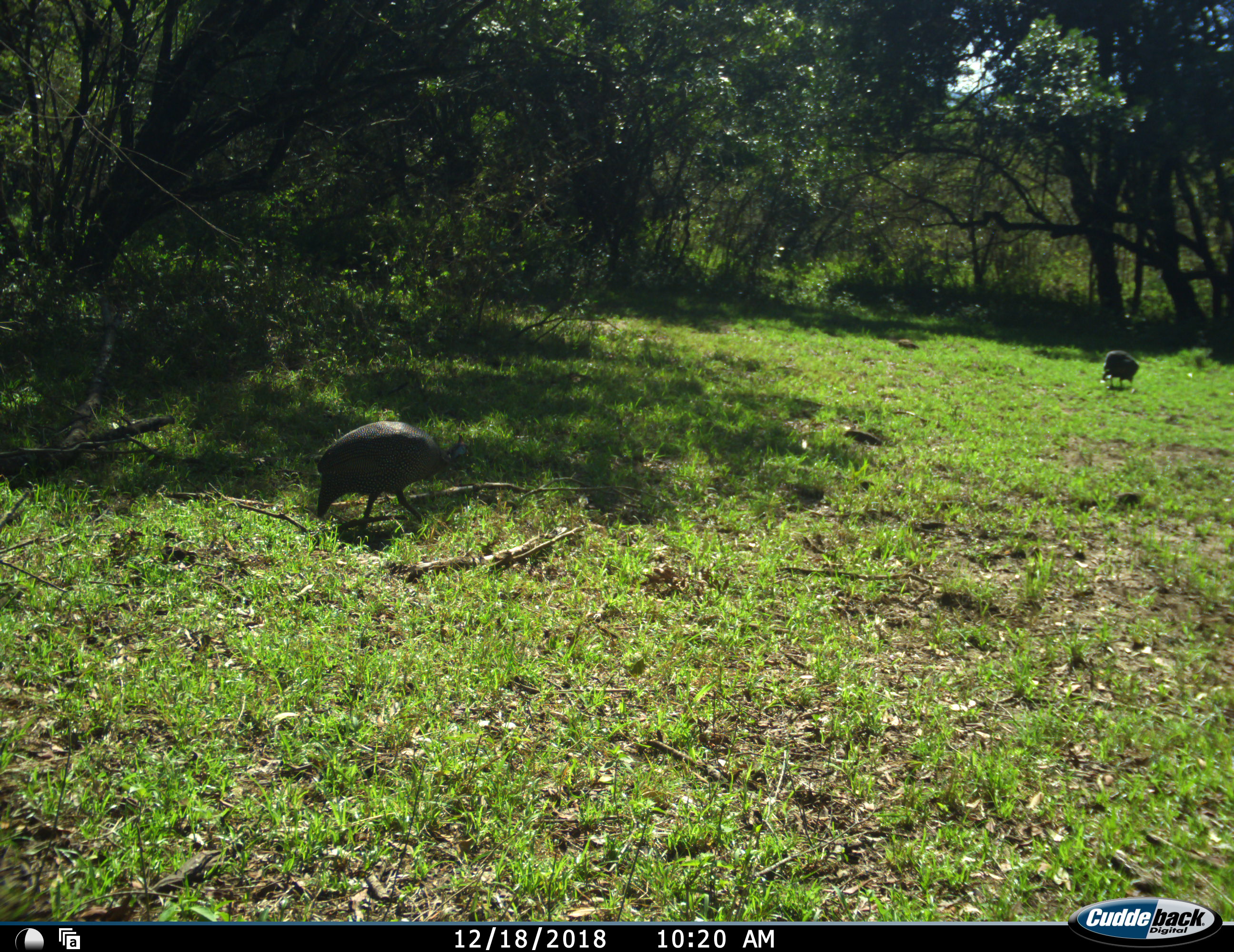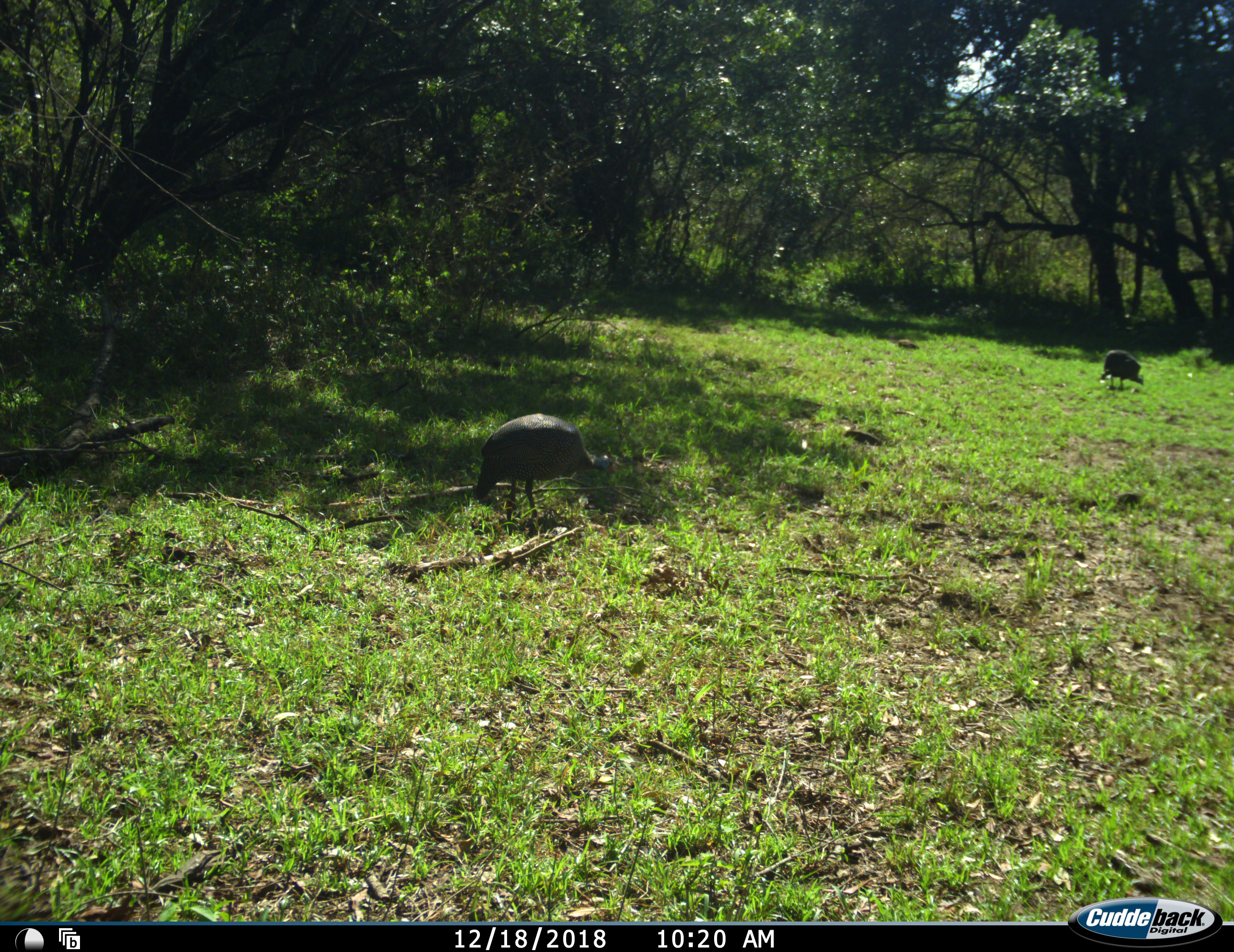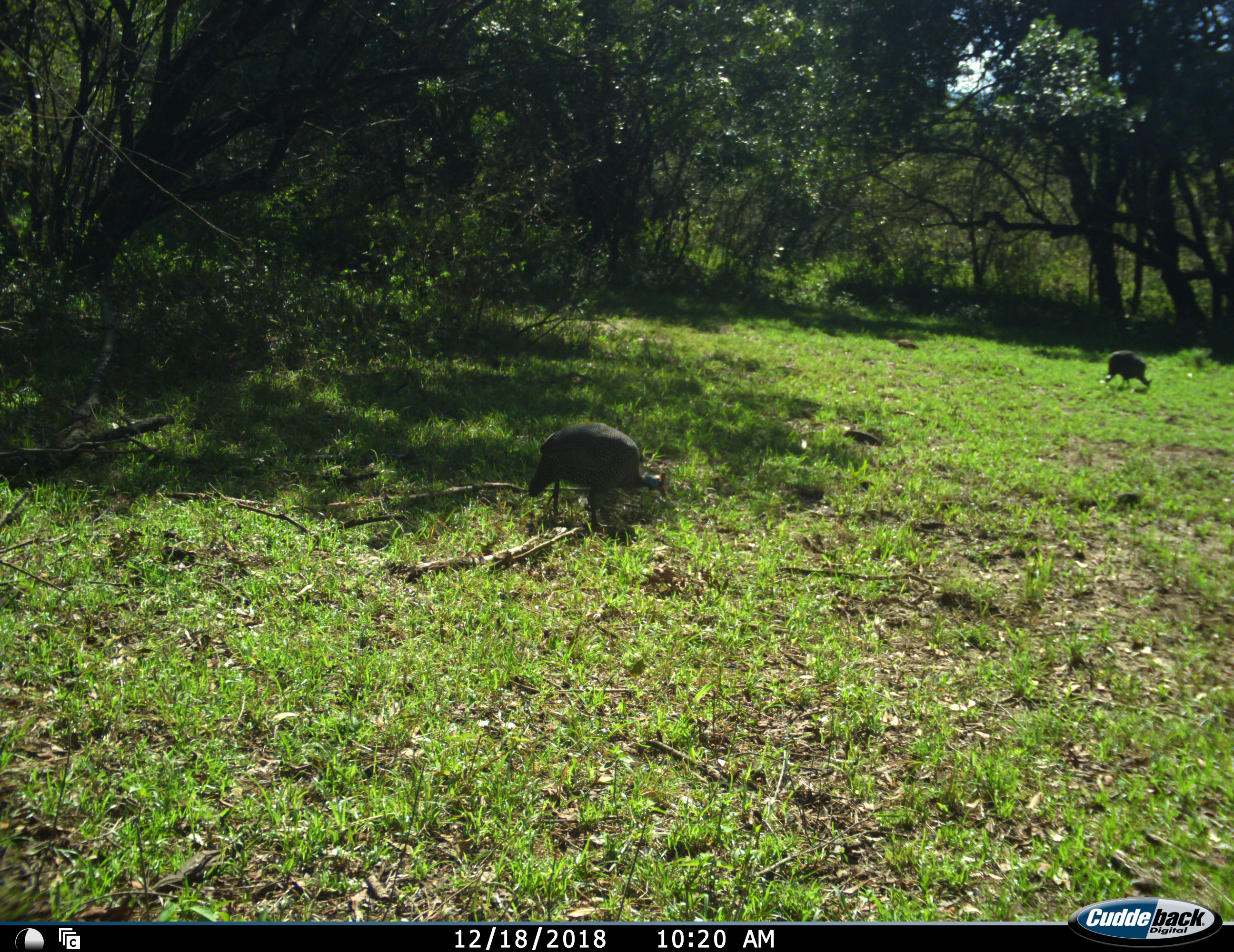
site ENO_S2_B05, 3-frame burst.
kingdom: Animalia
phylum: Chordata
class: Aves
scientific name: Aves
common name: bird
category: birdother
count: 2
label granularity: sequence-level